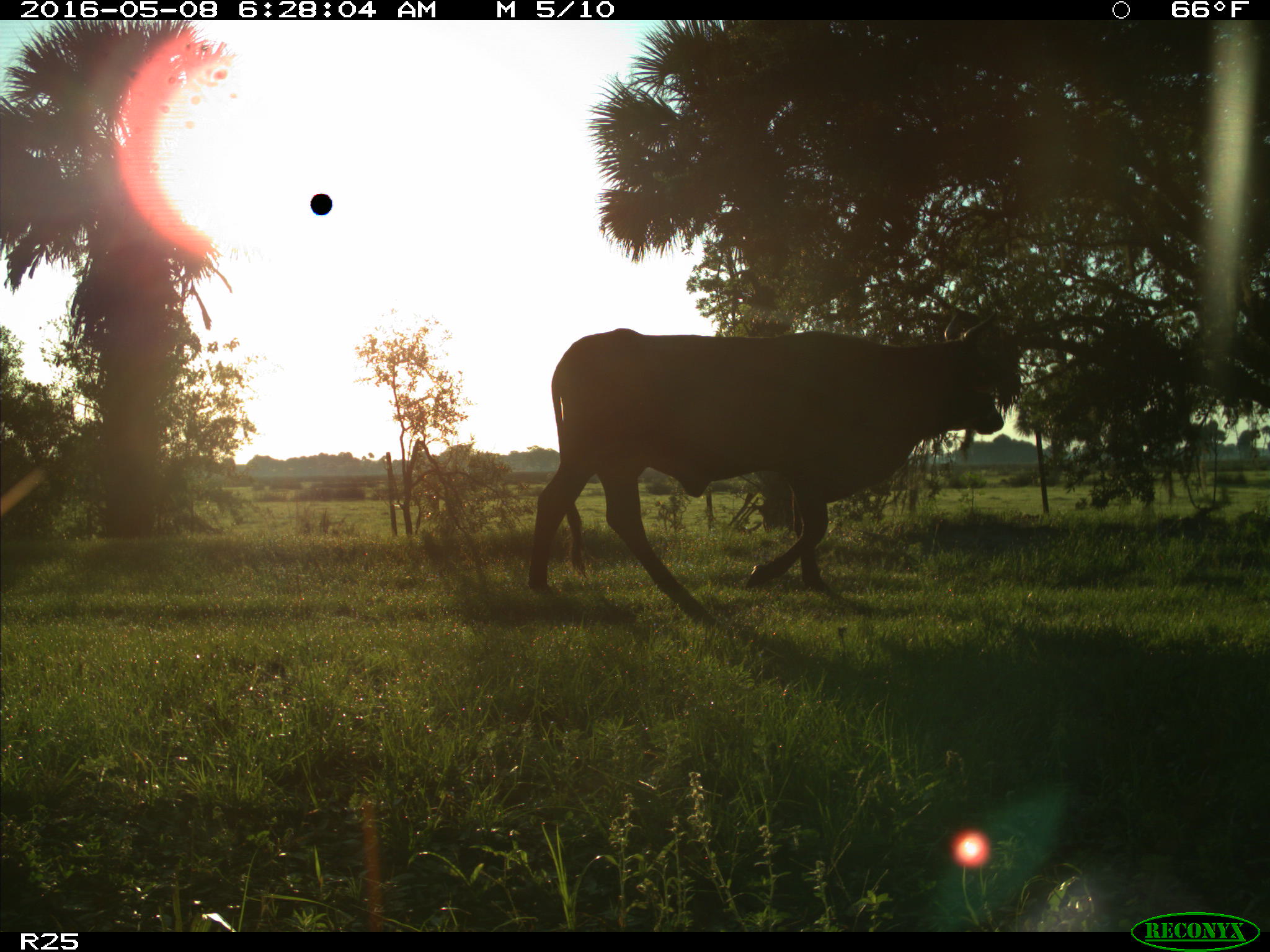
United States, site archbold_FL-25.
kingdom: Animalia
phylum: Chordata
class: Mammalia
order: Artiodactyla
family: Bovidae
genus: Bos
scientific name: Bos taurus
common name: domestic cow